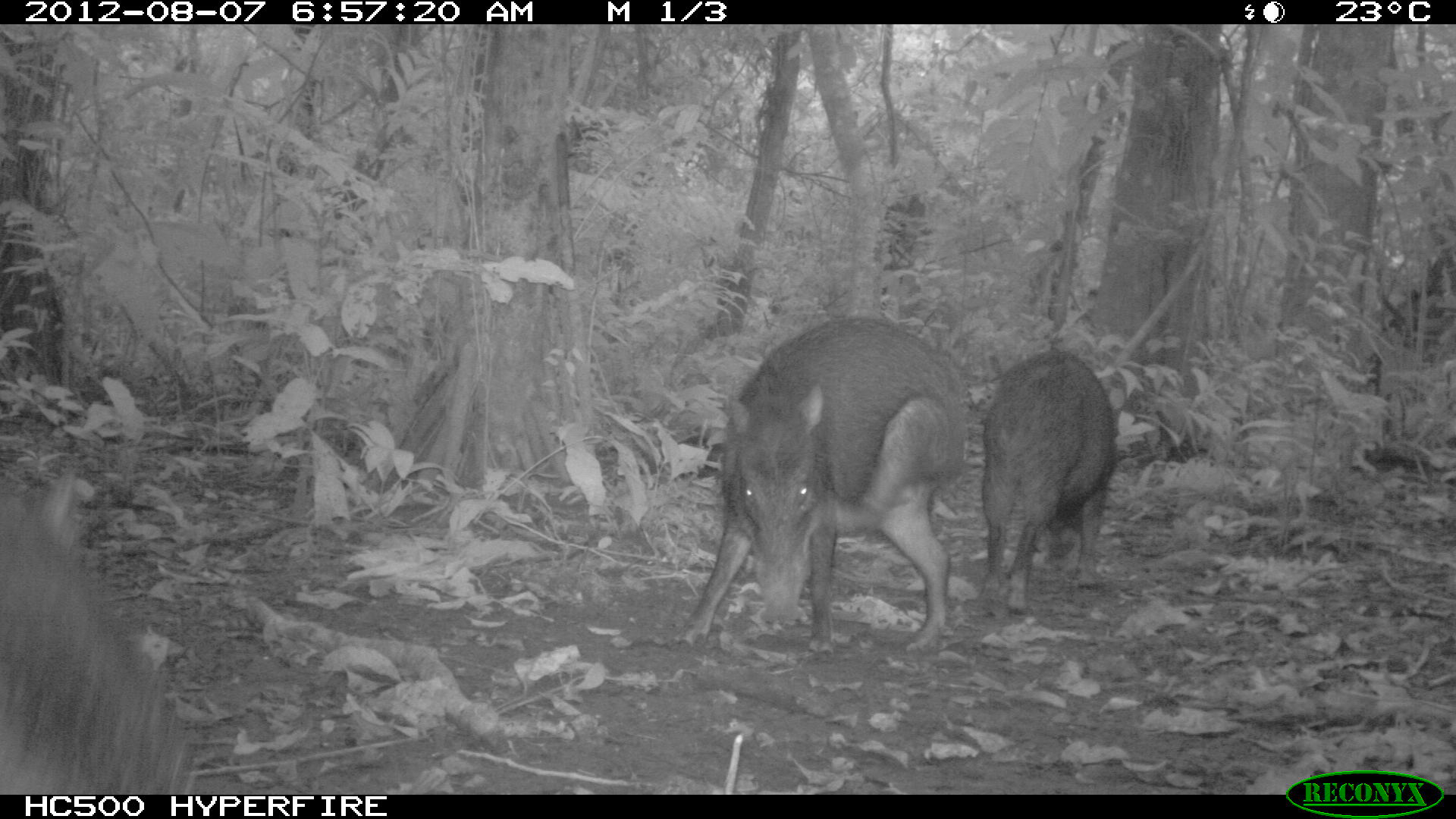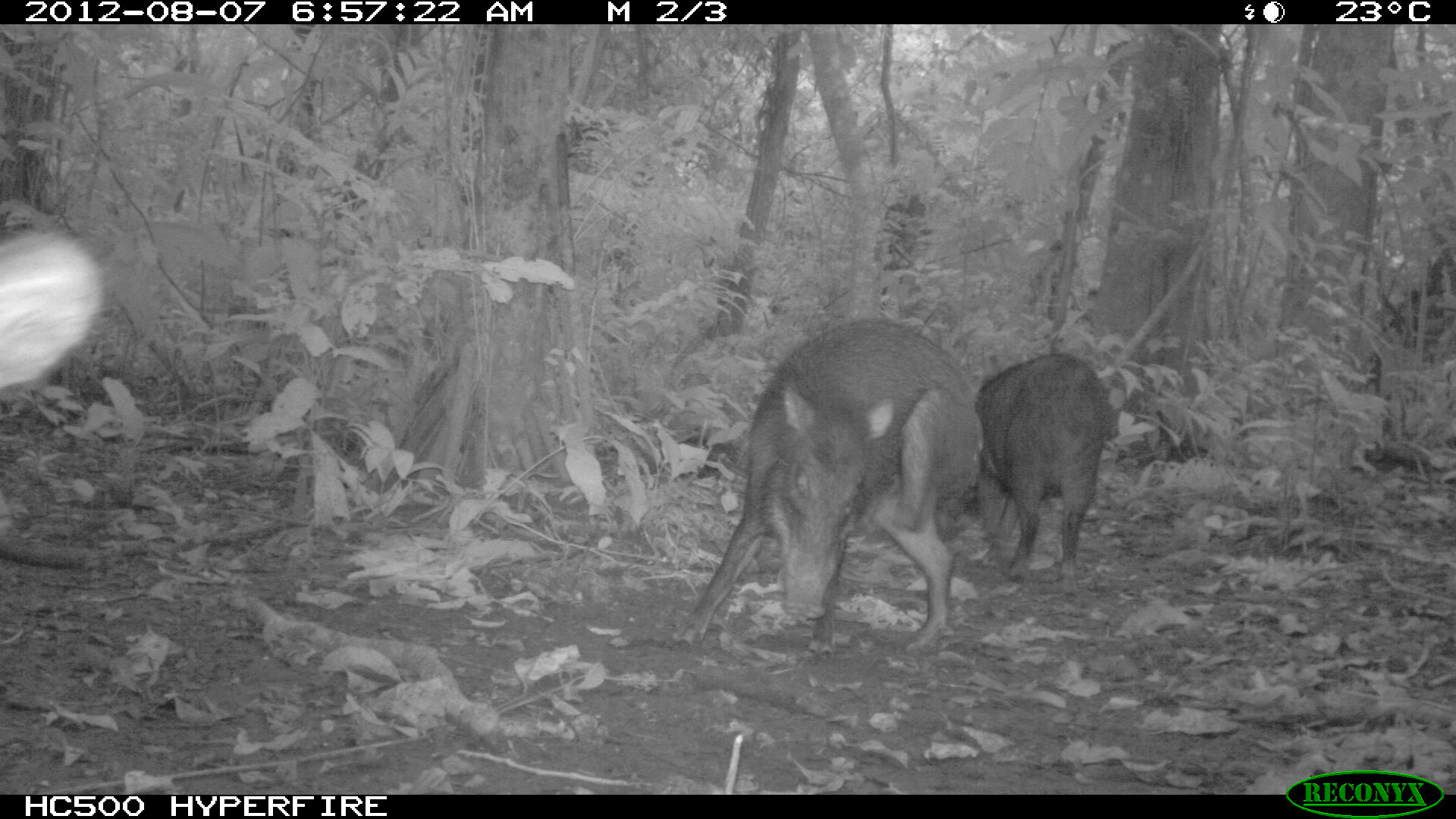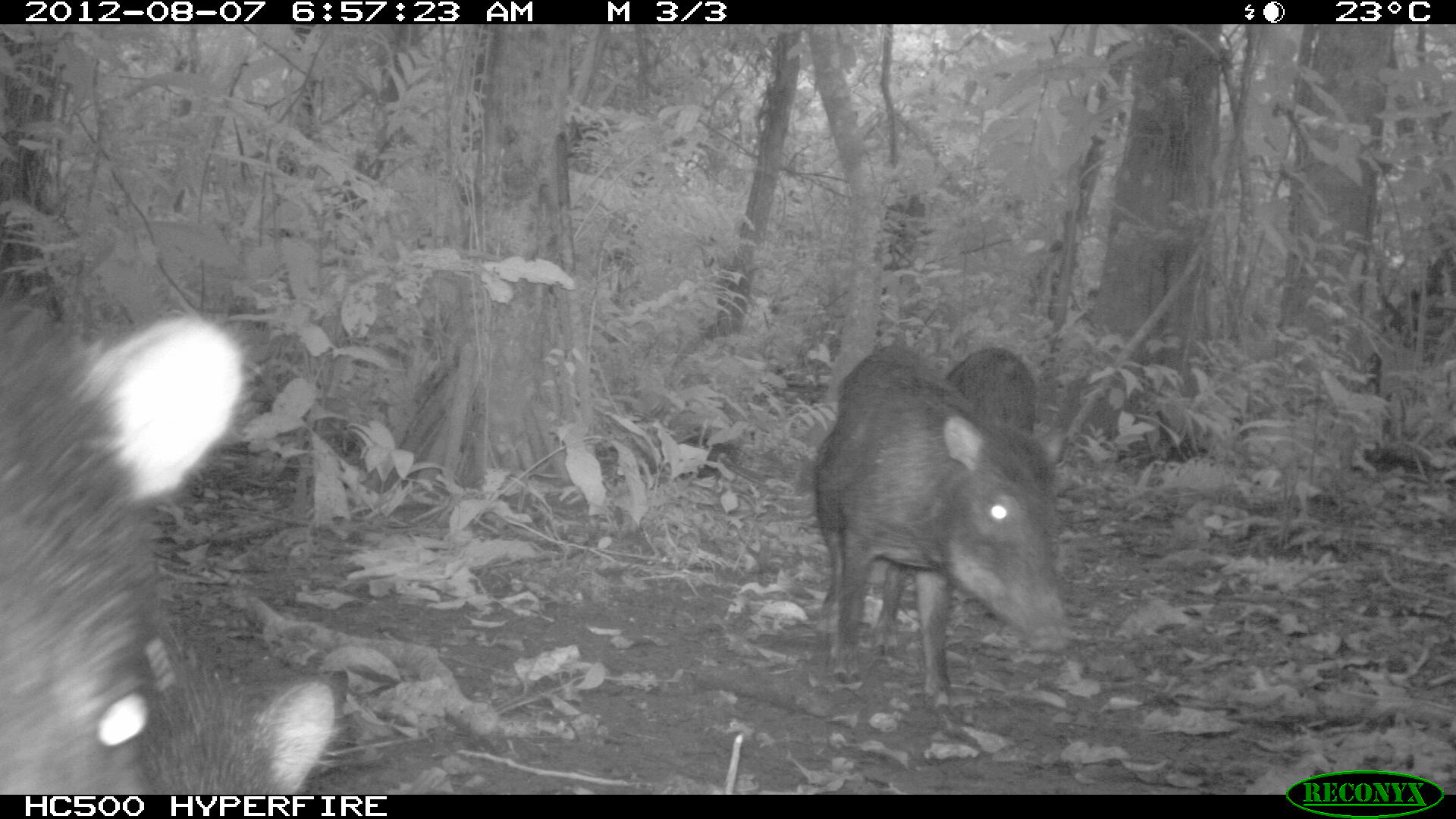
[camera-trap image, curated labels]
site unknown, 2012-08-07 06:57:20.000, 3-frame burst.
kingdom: Animalia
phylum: Chordata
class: Mammalia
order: Artiodactyla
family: Tayassuidae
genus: Tayassu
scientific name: Tayassu pecari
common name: white-lipped peccary